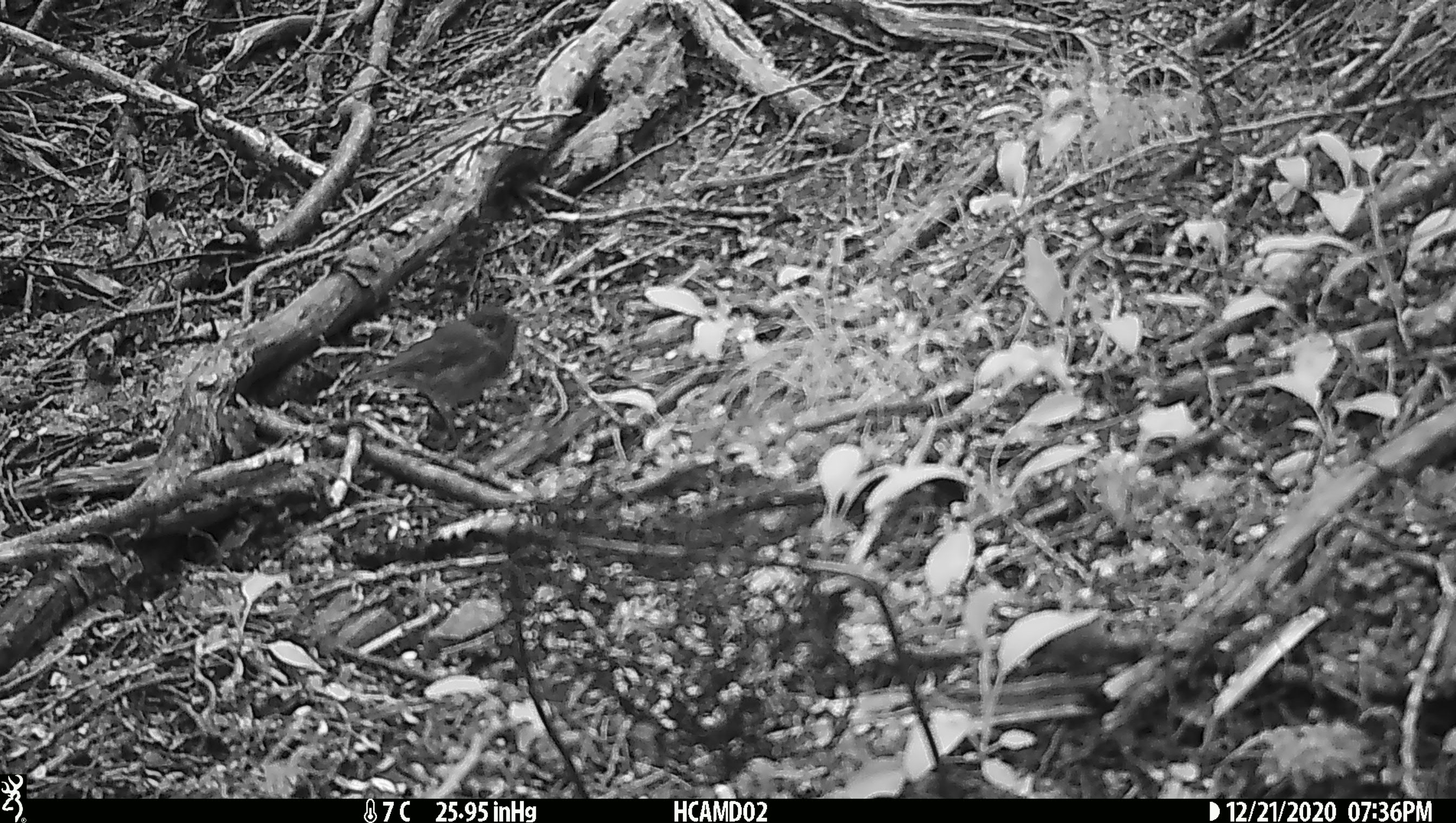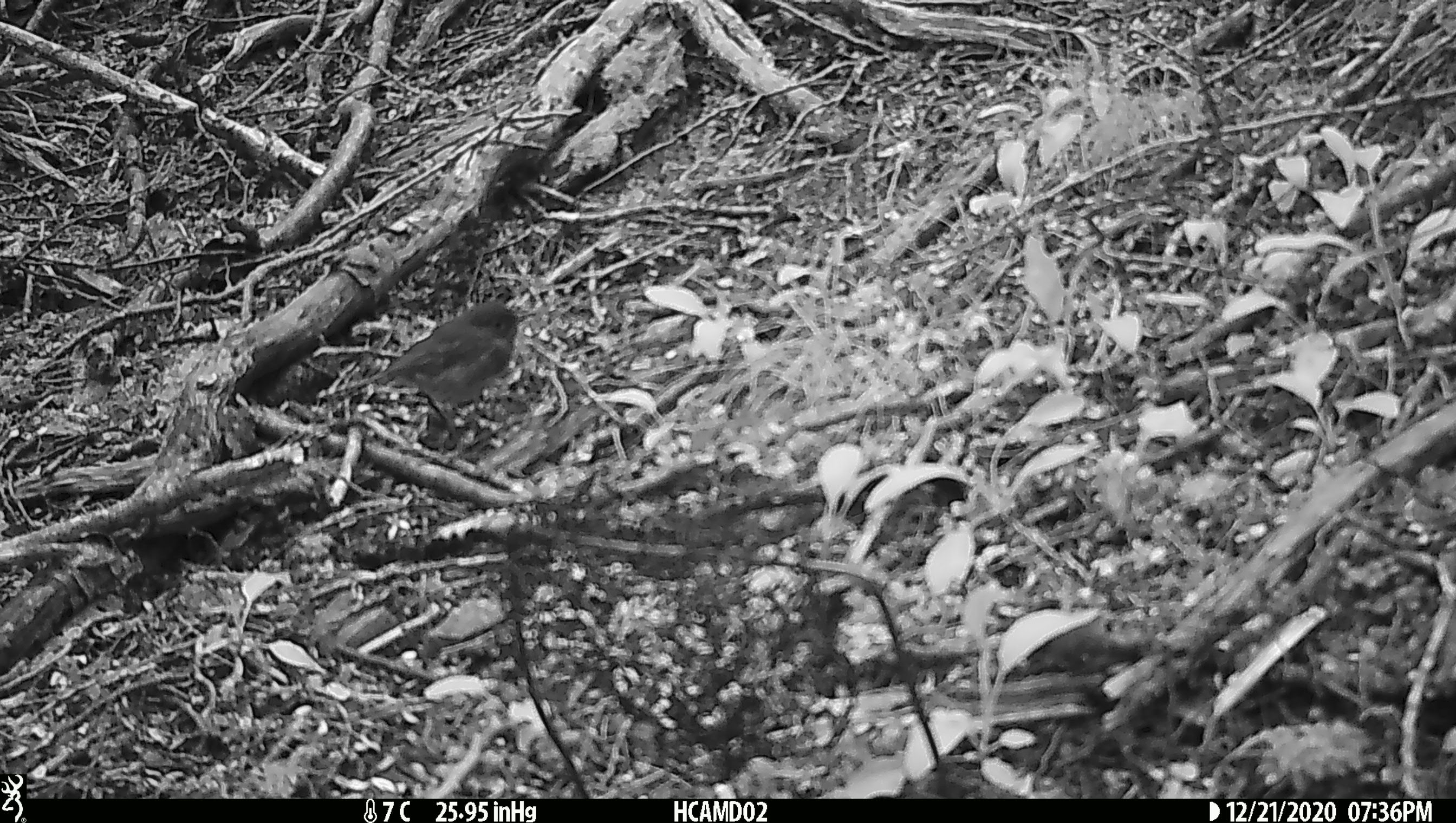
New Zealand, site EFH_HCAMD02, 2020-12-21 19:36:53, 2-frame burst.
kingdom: Animalia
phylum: Chordata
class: Aves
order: Passeriformes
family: Petroicidae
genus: Petroica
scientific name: Petroica australis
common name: new zealand robin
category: robin